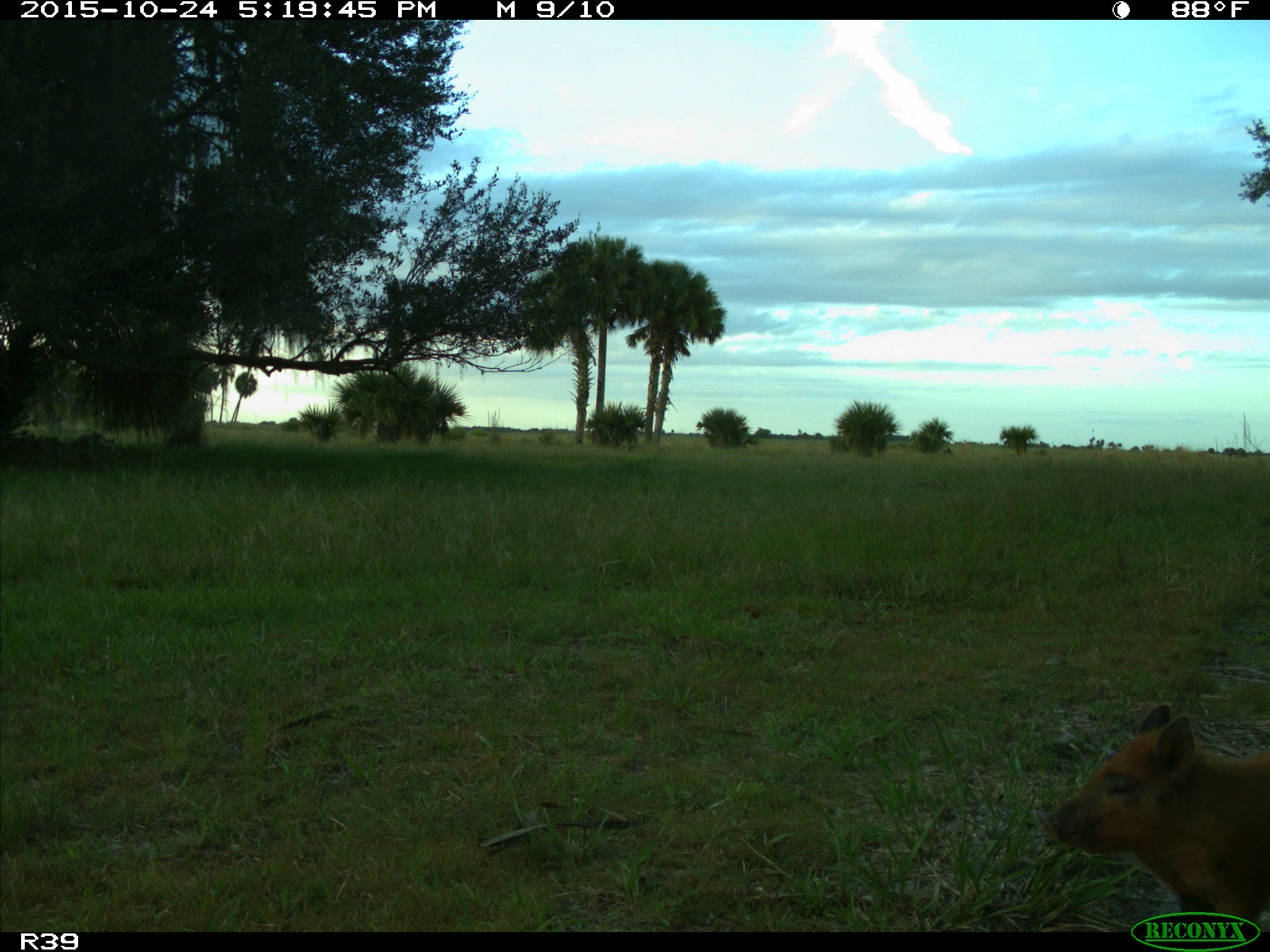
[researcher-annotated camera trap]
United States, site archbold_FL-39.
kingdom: Animalia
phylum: Chordata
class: Mammalia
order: Artiodactyla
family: Suidae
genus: Sus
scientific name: Sus scrofa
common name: wild boar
Sus scrofa (wild boar).